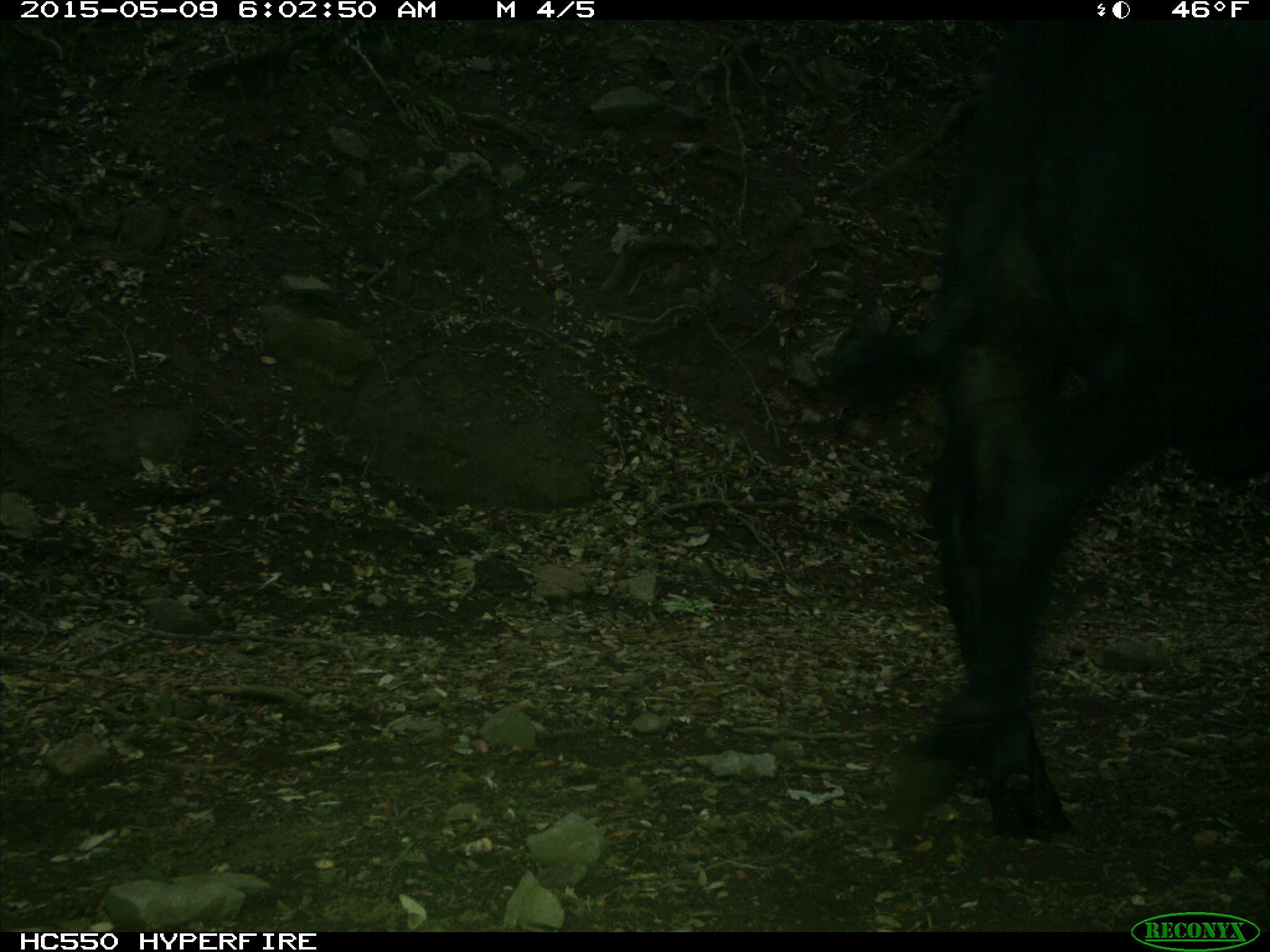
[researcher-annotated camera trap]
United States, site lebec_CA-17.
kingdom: Animalia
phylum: Chordata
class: Mammalia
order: Artiodactyla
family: Bovidae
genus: Bos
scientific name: Bos taurus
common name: domestic cow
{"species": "Bos taurus (domestic cow)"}